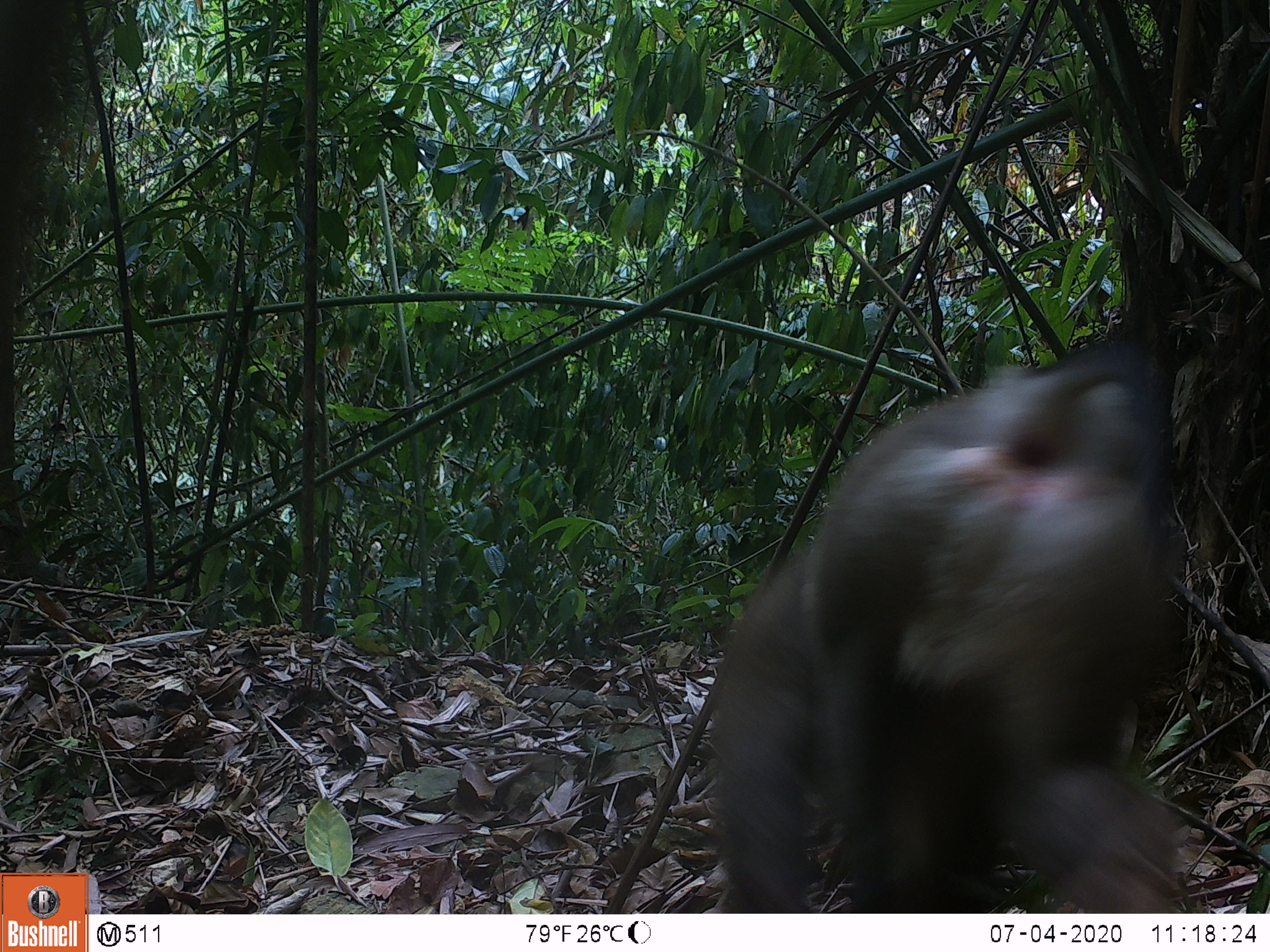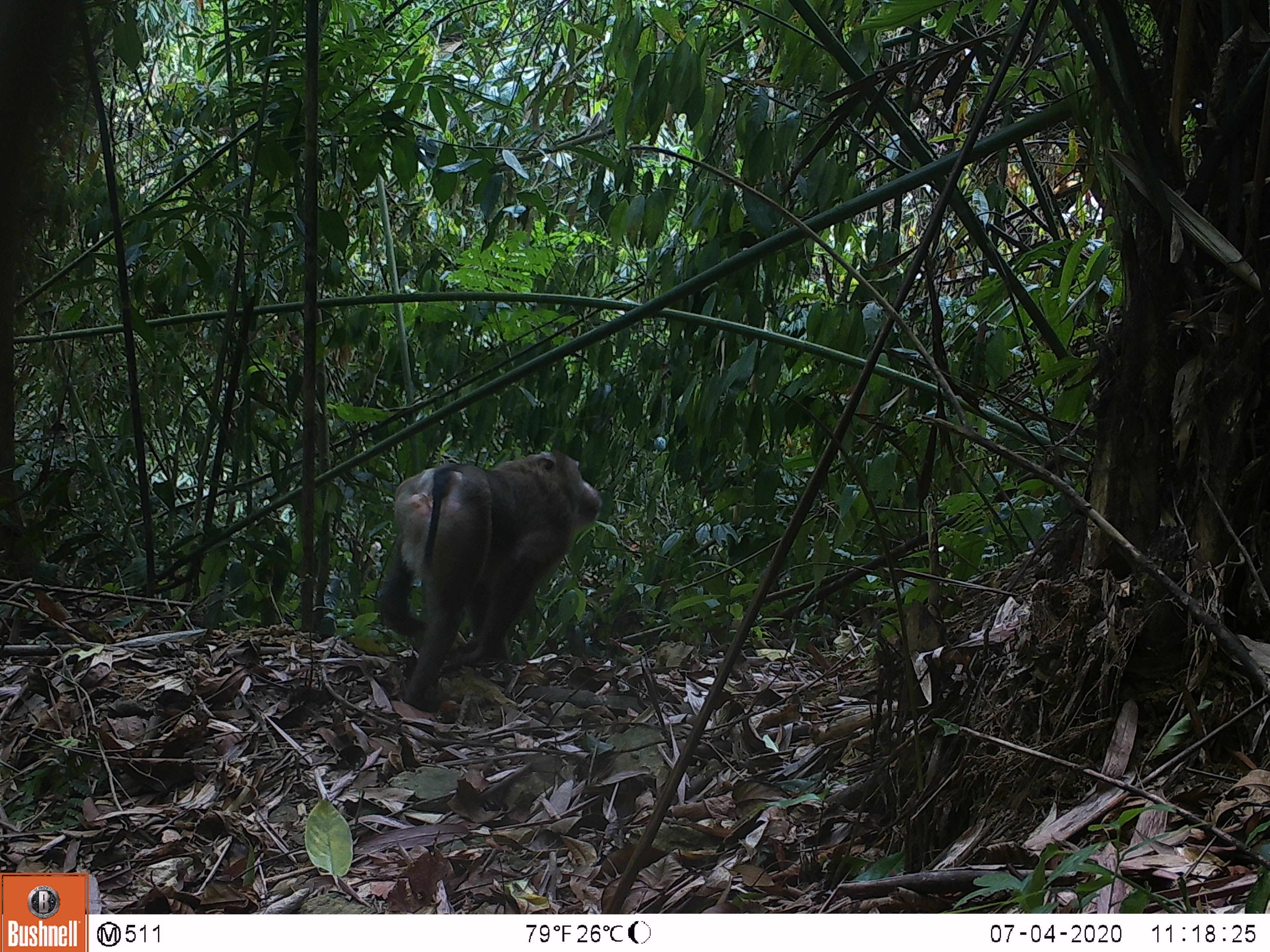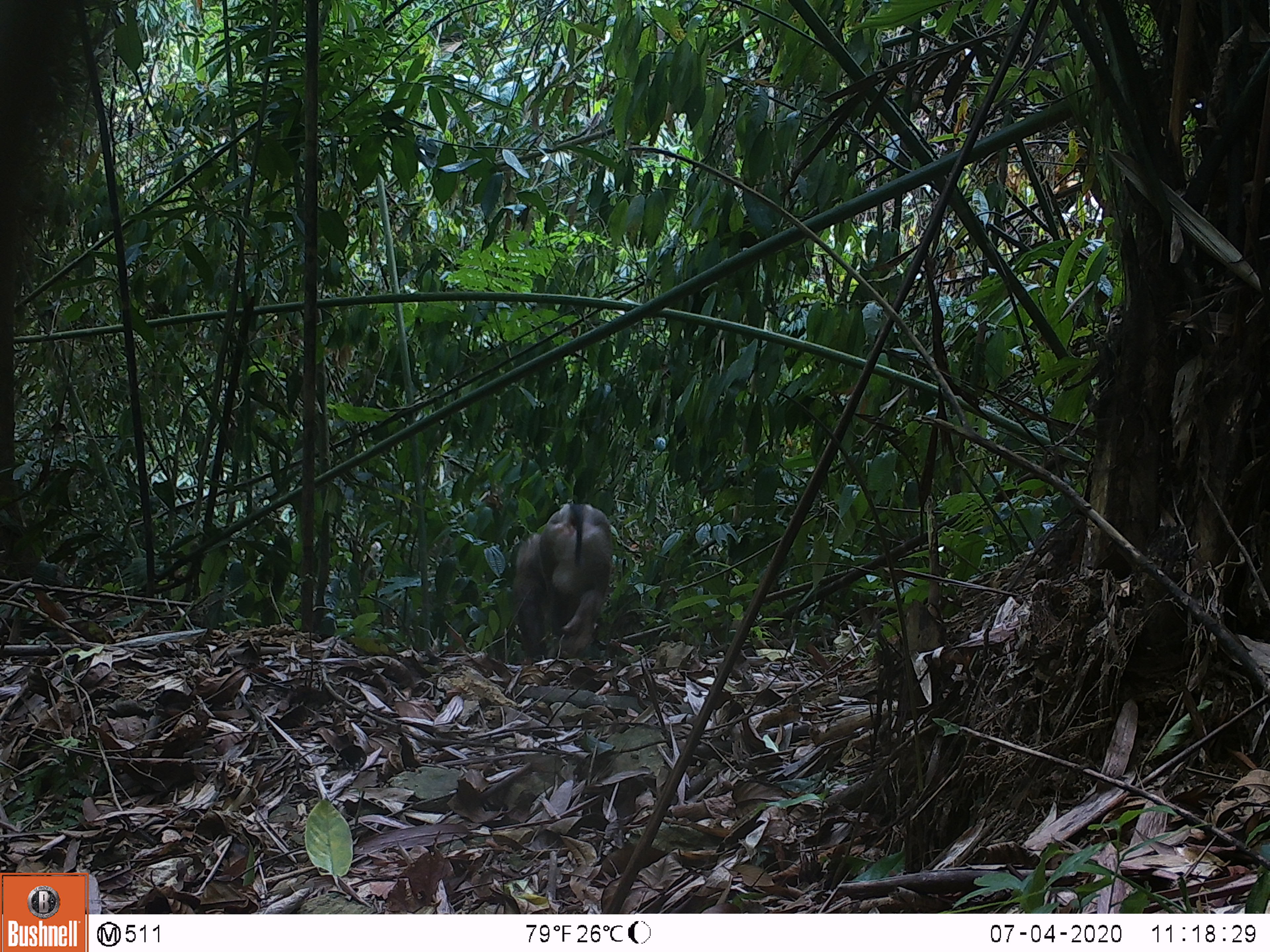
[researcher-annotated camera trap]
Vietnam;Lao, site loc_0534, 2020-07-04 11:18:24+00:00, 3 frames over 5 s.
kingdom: Animalia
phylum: Chordata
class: Mammalia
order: Primates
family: Cercopithecidae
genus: Macaca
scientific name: Macaca nemestrina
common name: pig-tailed macaque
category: pig tailed macaque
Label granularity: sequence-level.